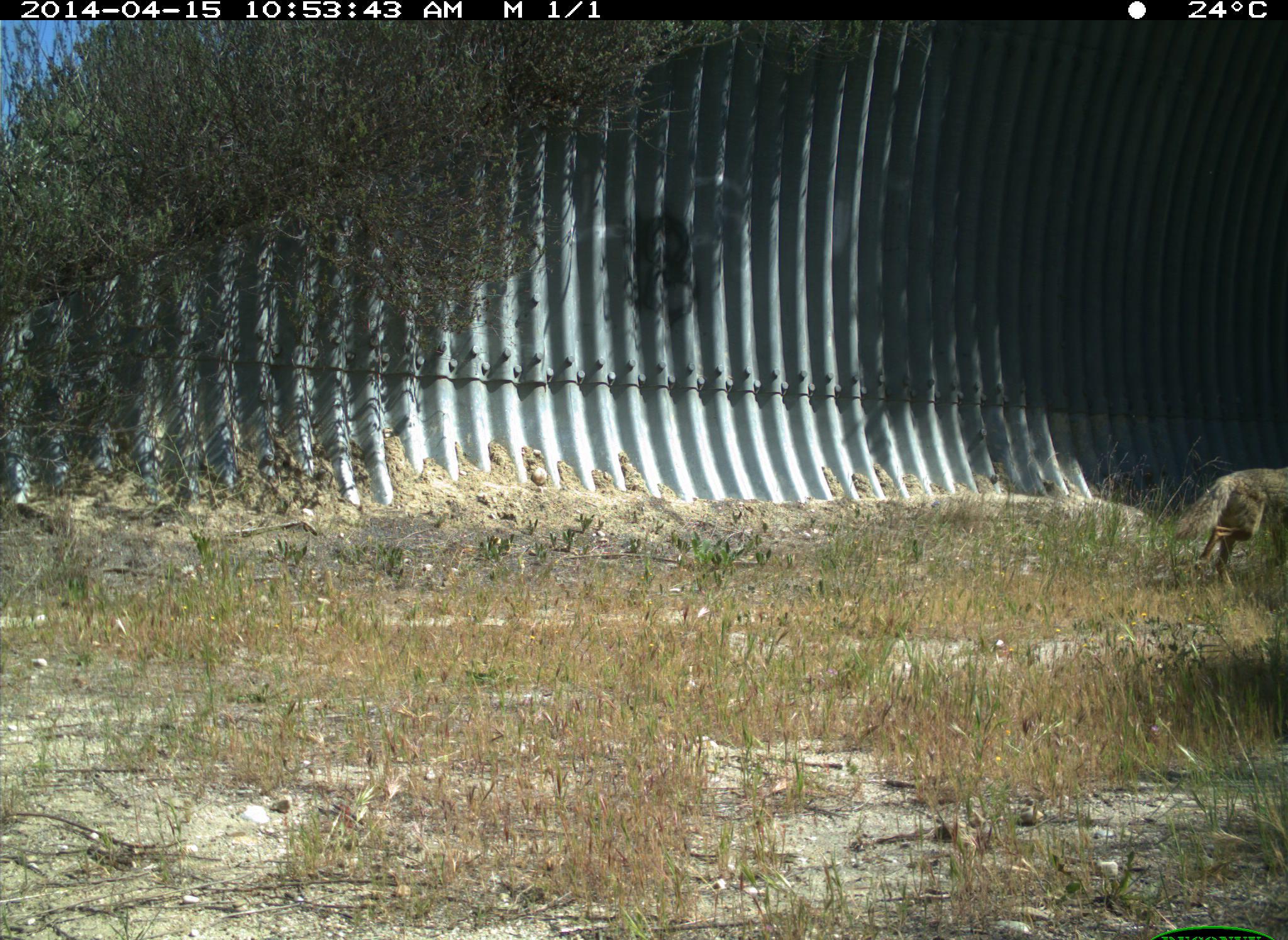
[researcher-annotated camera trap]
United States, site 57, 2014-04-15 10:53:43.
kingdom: Animalia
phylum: Chordata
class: Mammalia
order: Carnivora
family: Canidae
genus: Canis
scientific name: Canis latrans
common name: coyote